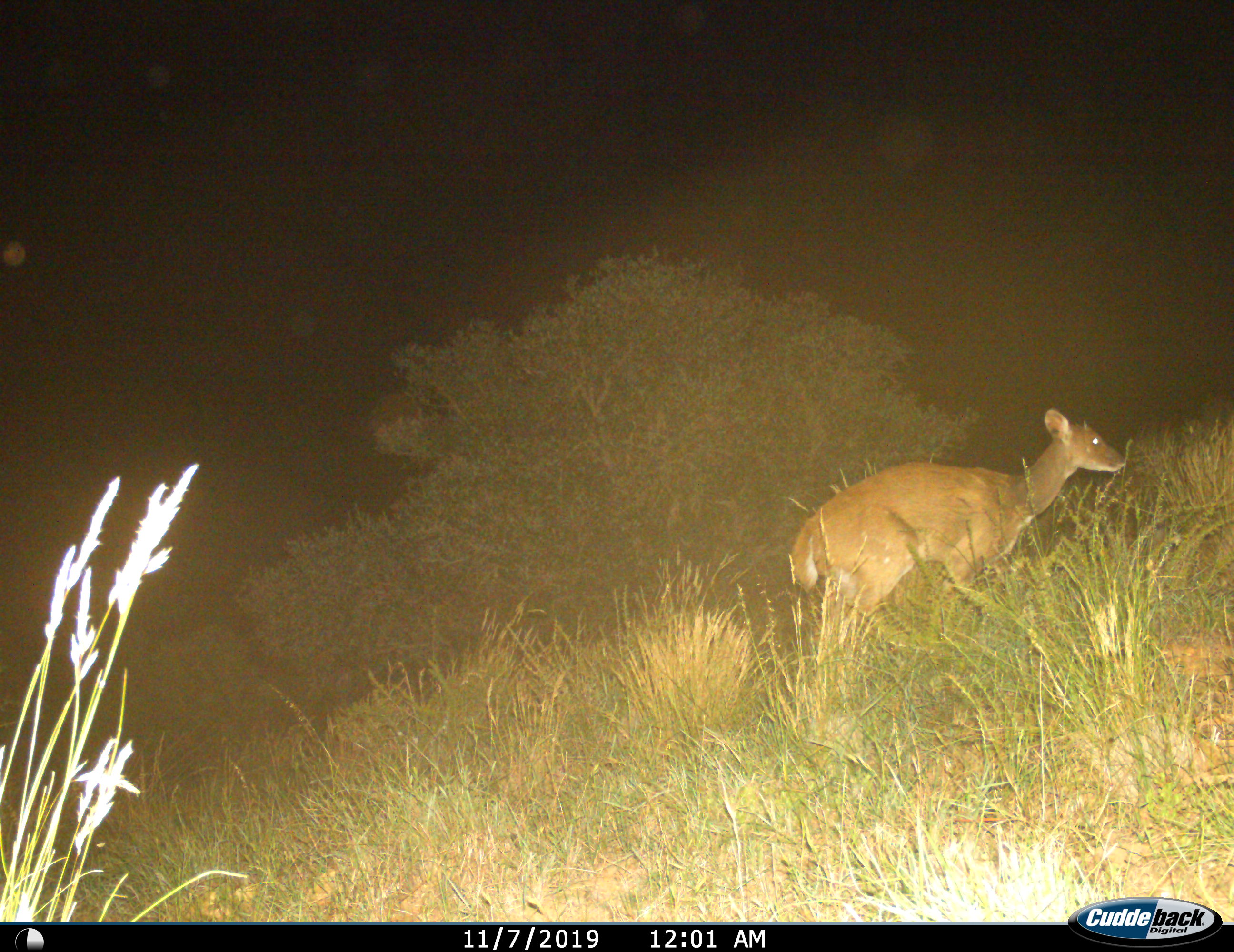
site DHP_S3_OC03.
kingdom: Animalia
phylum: Chordata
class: Mammalia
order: Artiodactyla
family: Bovidae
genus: Tragelaphus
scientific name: Tragelaphus scriptus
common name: bushbuck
Bushbuck (Tragelaphus scriptus), count 1. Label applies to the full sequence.